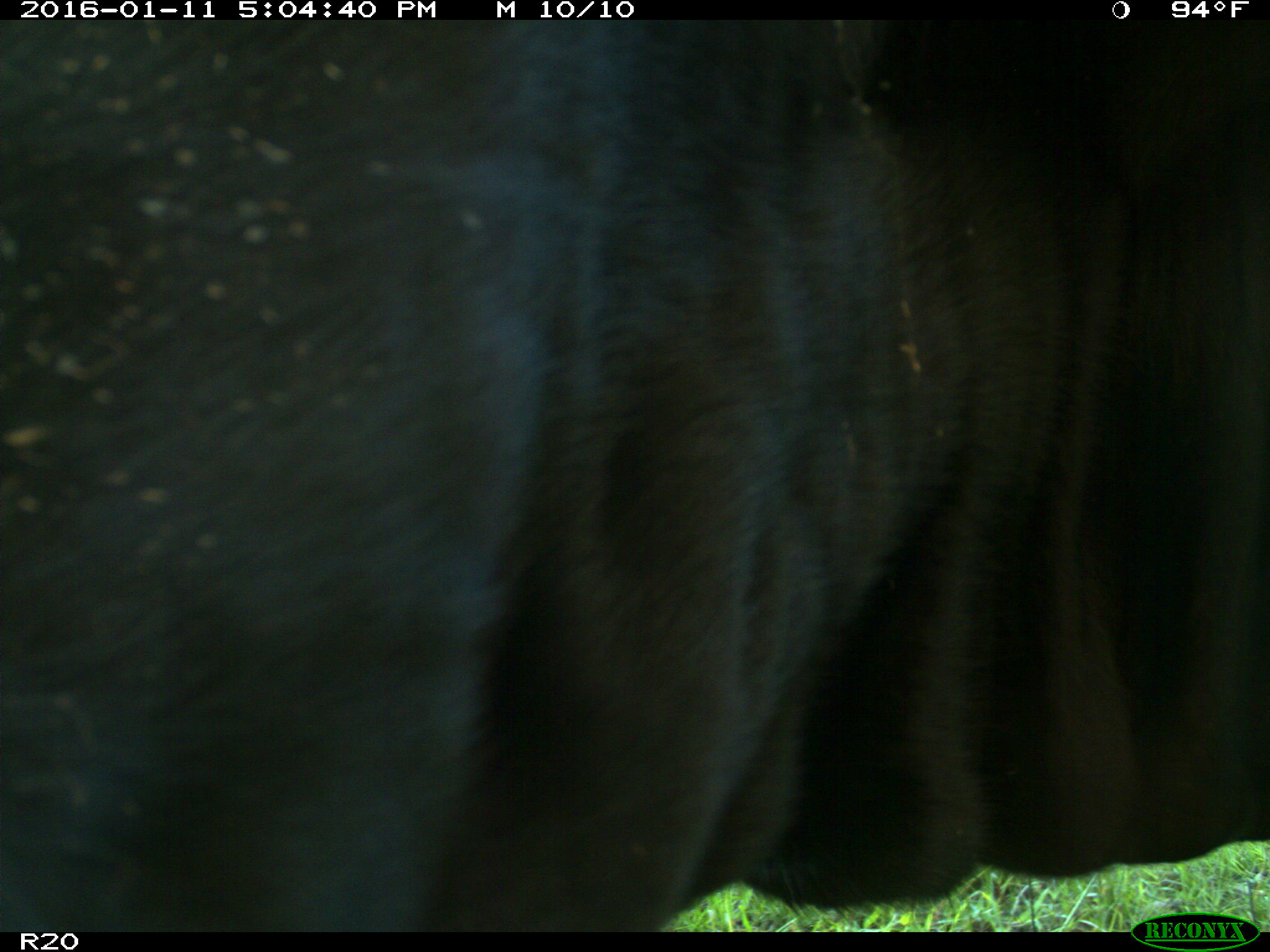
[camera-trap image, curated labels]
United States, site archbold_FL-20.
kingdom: Animalia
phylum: Chordata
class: Mammalia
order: Artiodactyla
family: Bovidae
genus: Bos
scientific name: Bos taurus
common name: domestic cow